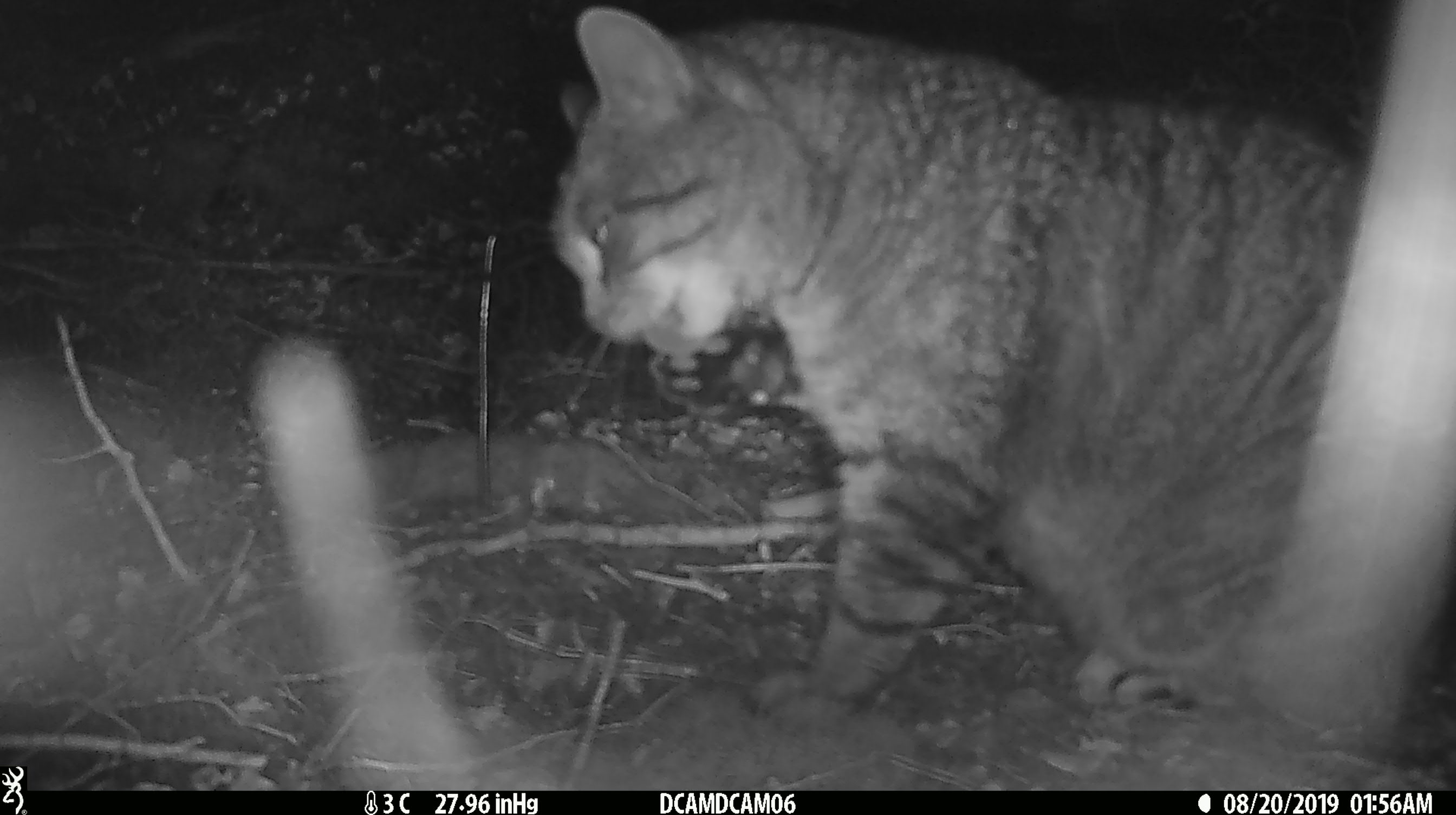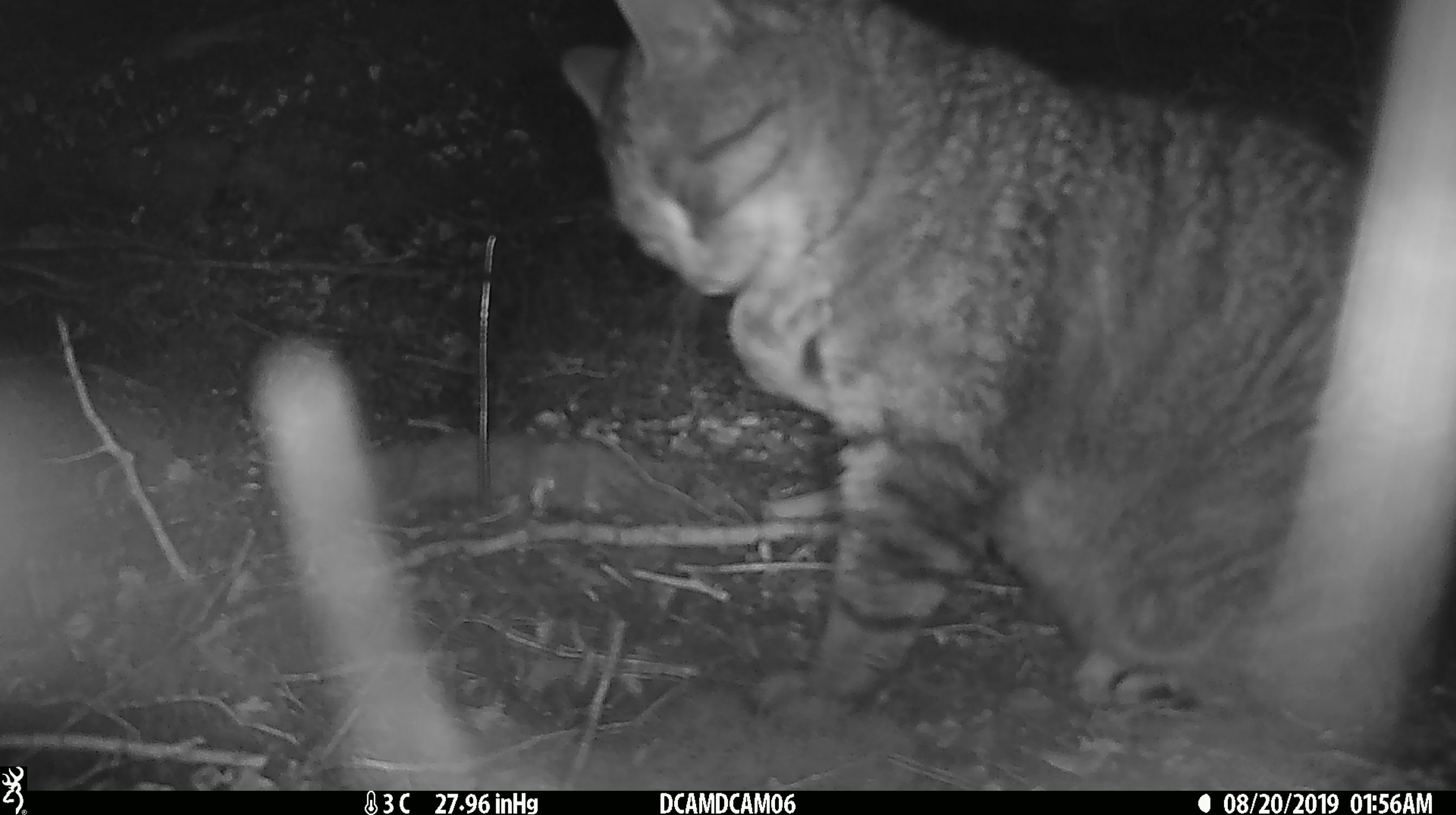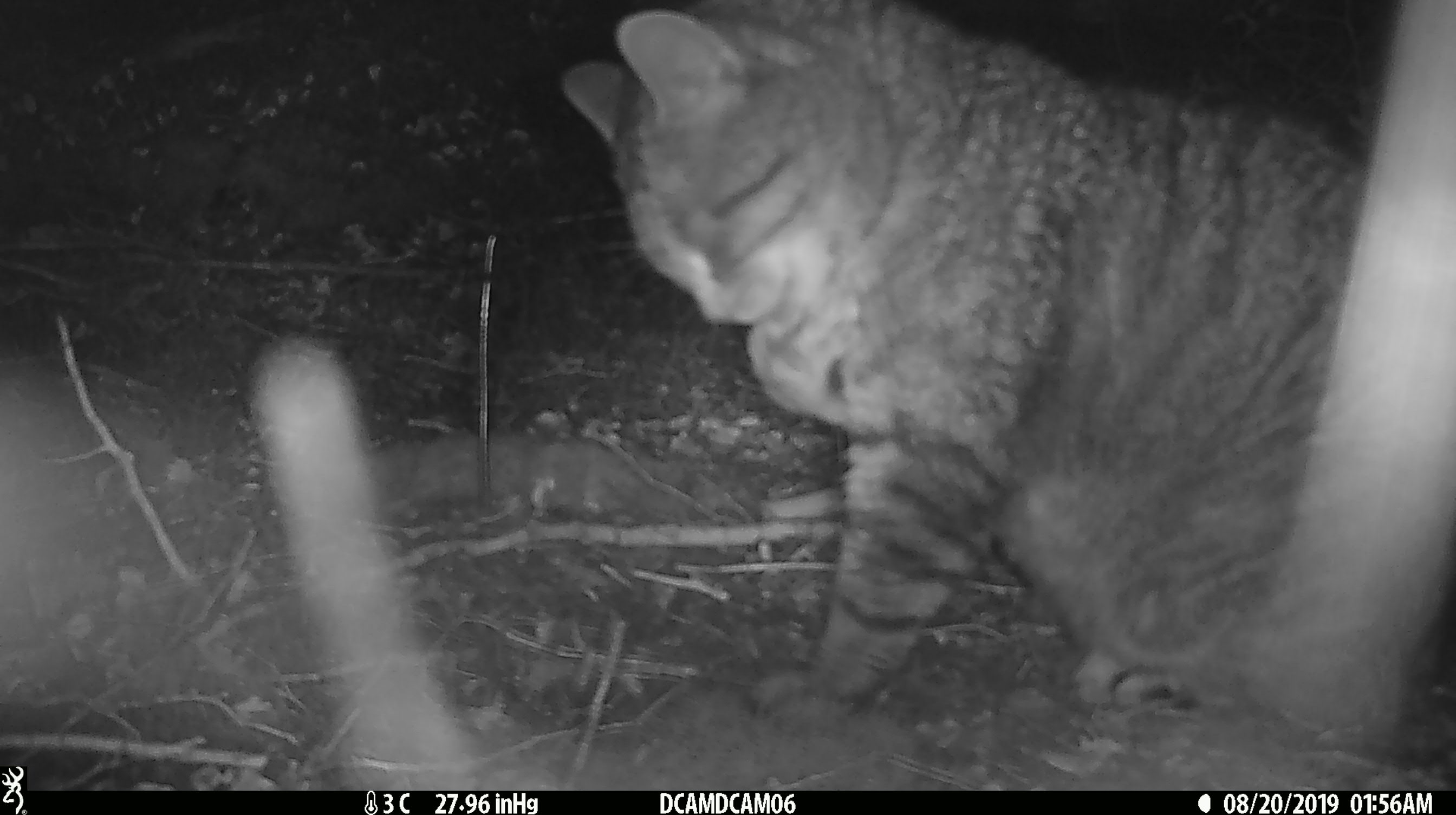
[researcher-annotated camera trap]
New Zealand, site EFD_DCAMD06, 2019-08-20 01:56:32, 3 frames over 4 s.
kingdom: Animalia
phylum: Chordata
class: Mammalia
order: Carnivora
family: Felidae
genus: Felis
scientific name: Felis catus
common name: domestic cat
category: cat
Cat (domestic cat) (Felis catus).